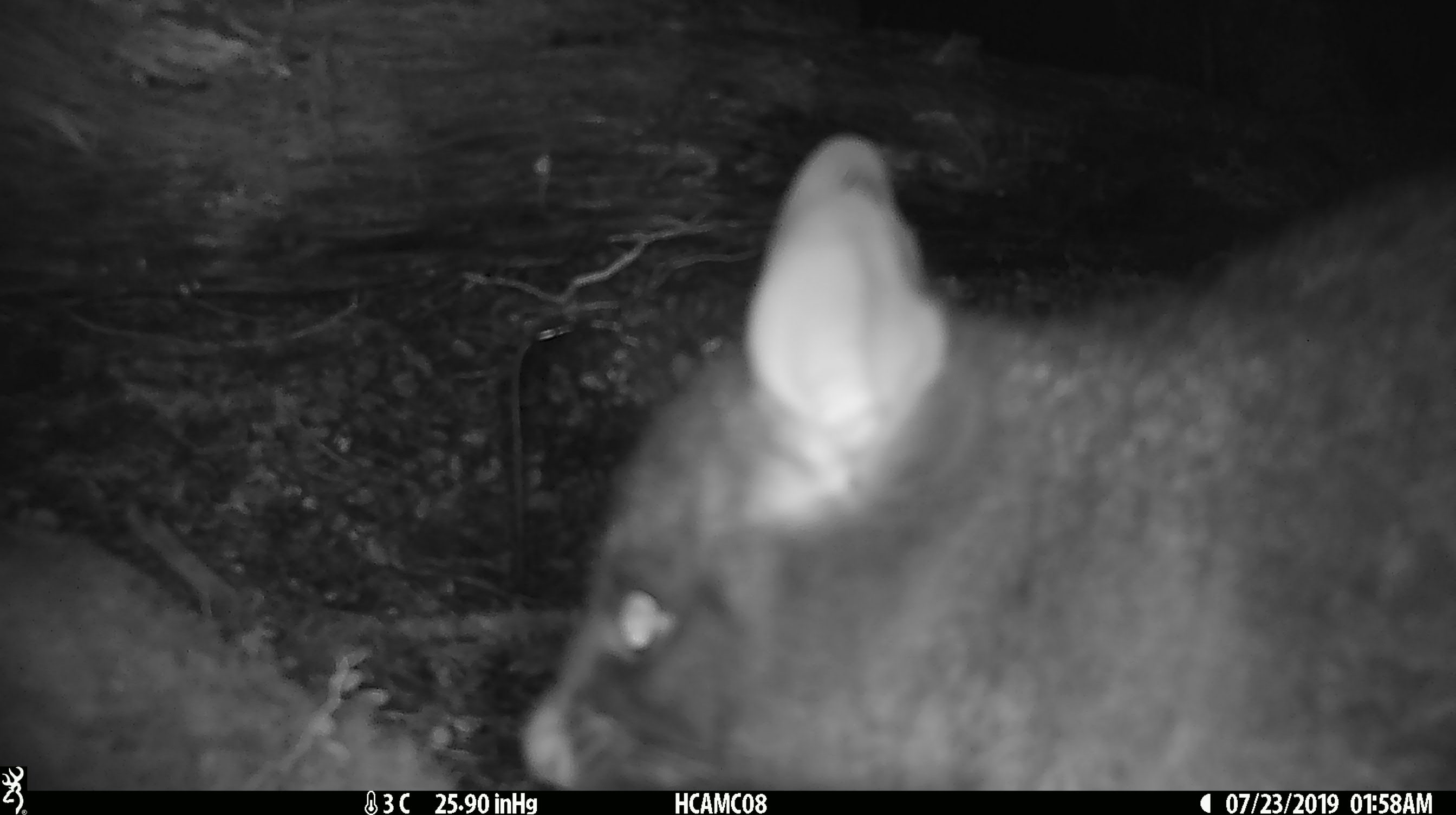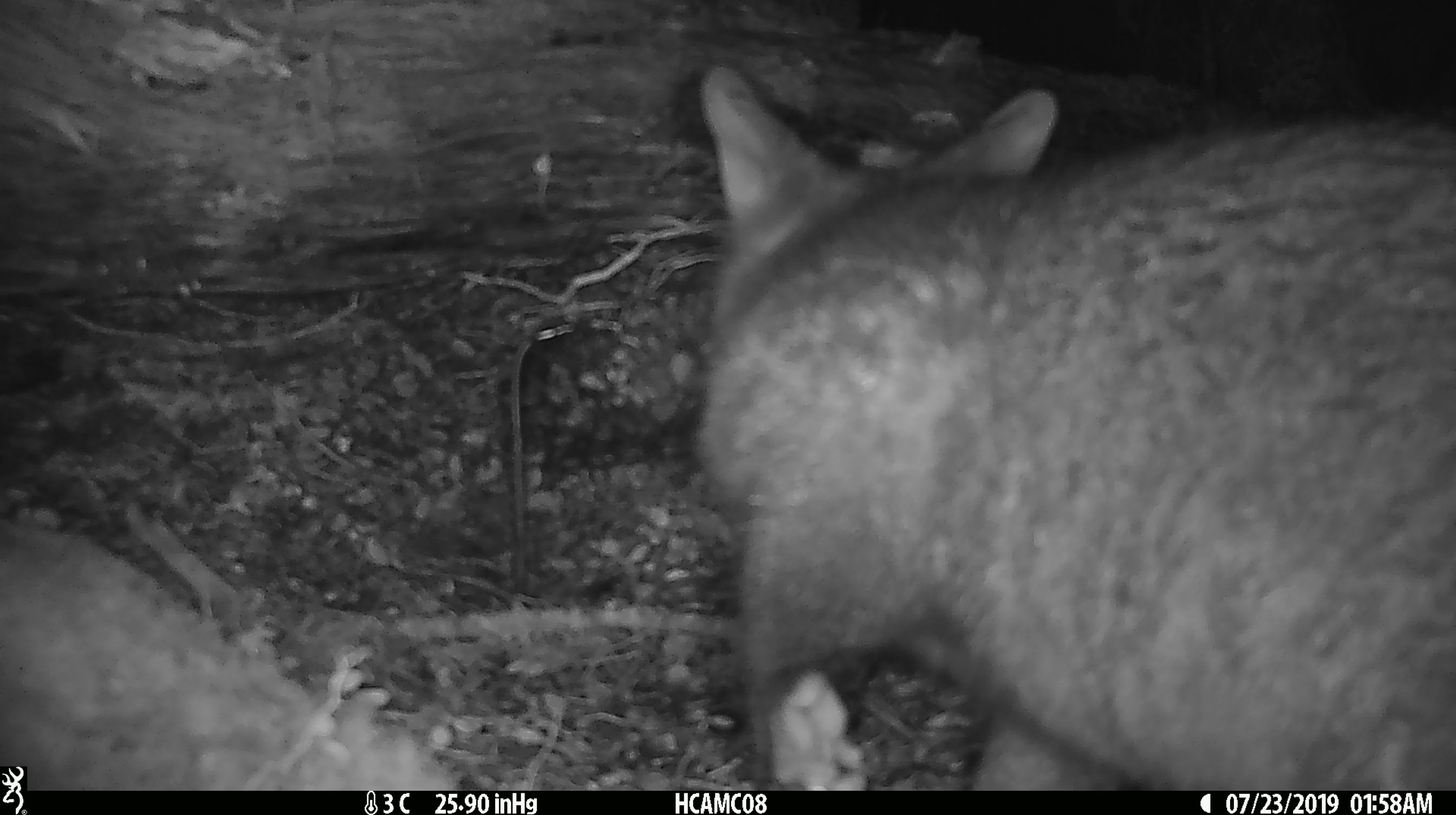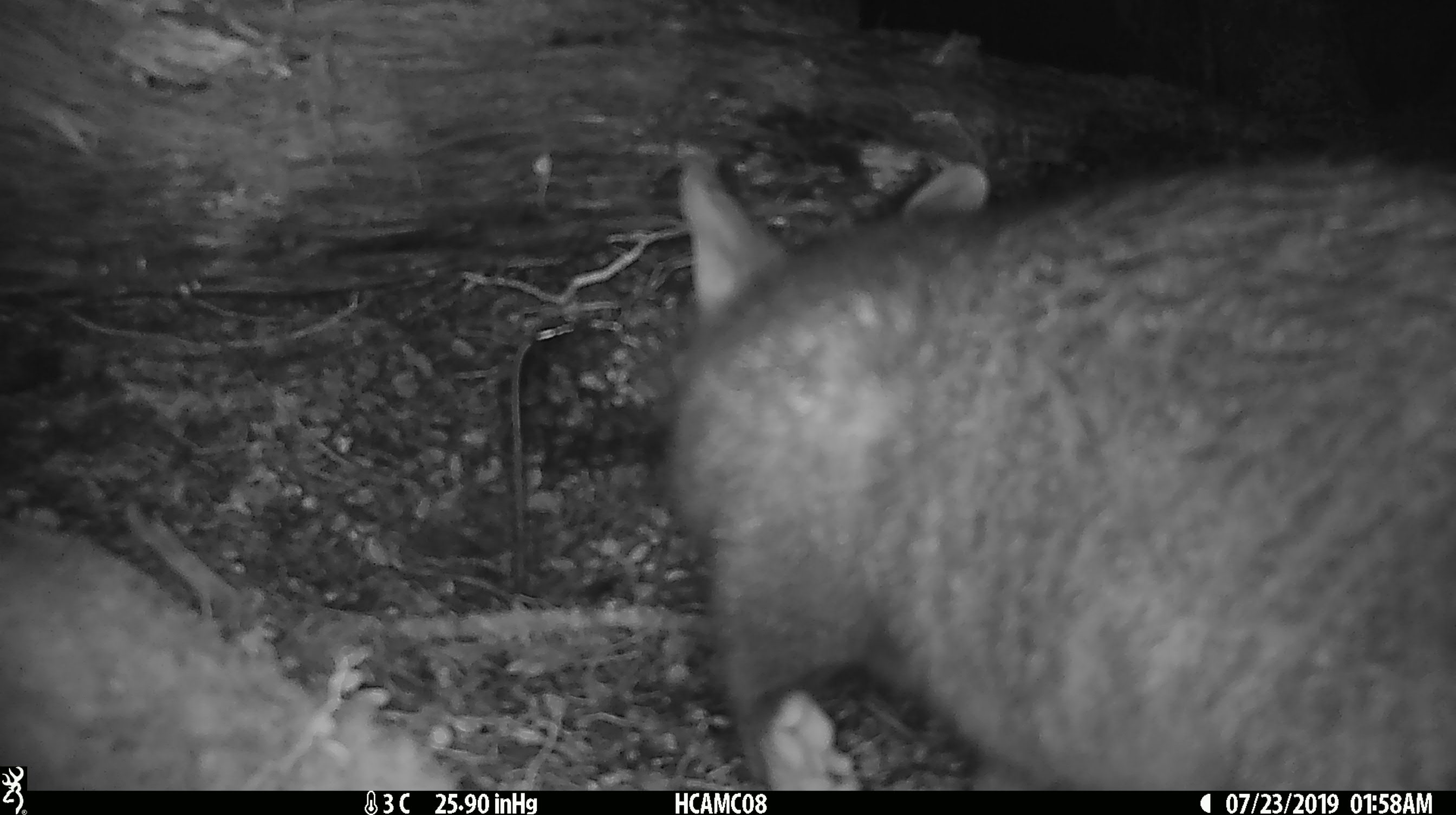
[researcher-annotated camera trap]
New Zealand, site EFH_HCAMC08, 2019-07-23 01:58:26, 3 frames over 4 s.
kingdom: Animalia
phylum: Chordata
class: Mammalia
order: Diprotodontia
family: Phalangeridae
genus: Trichosurus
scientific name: Trichosurus vulpecula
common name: common brushtail possum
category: possum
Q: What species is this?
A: Possum (common brushtail possum) (Trichosurus vulpecula).